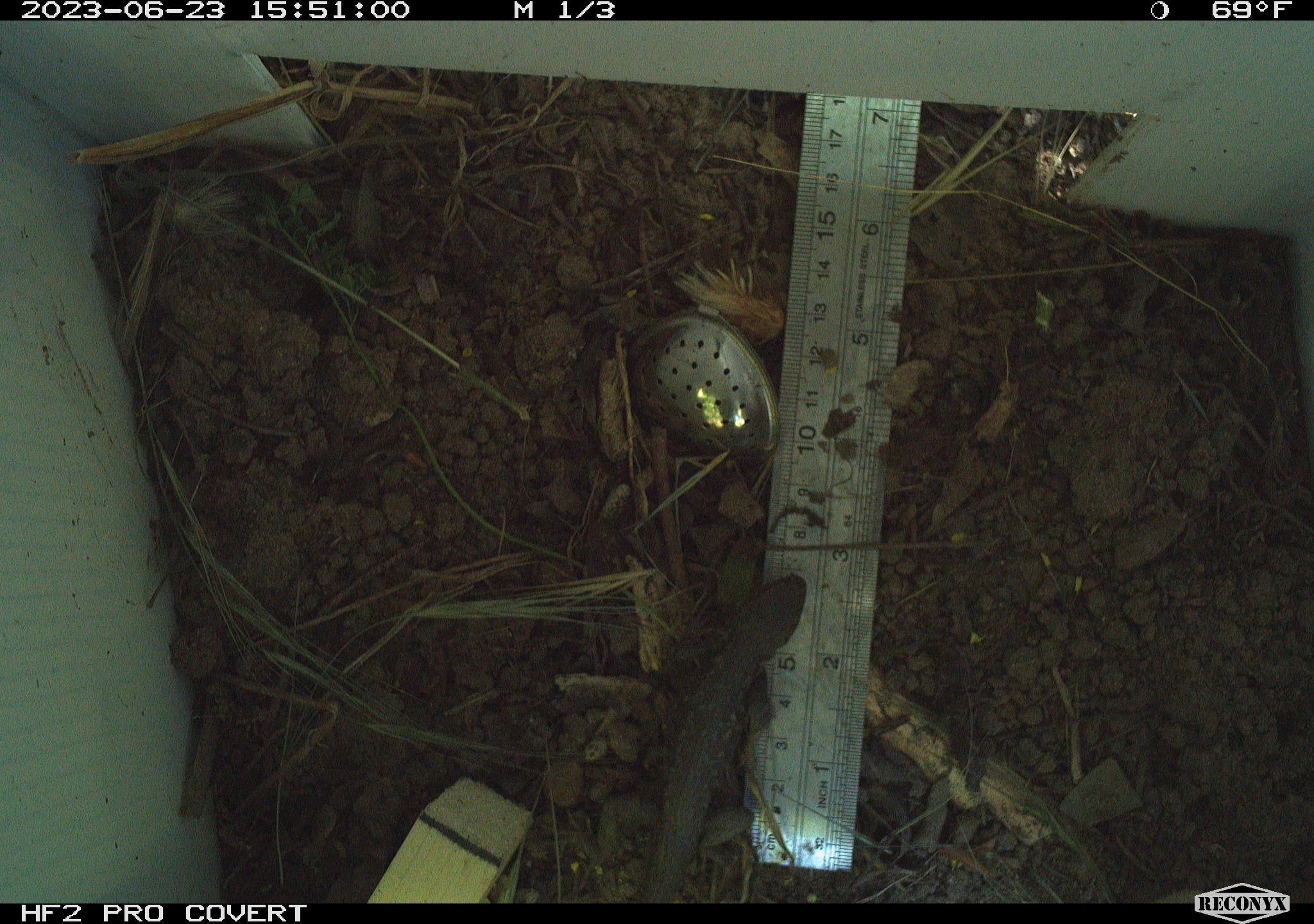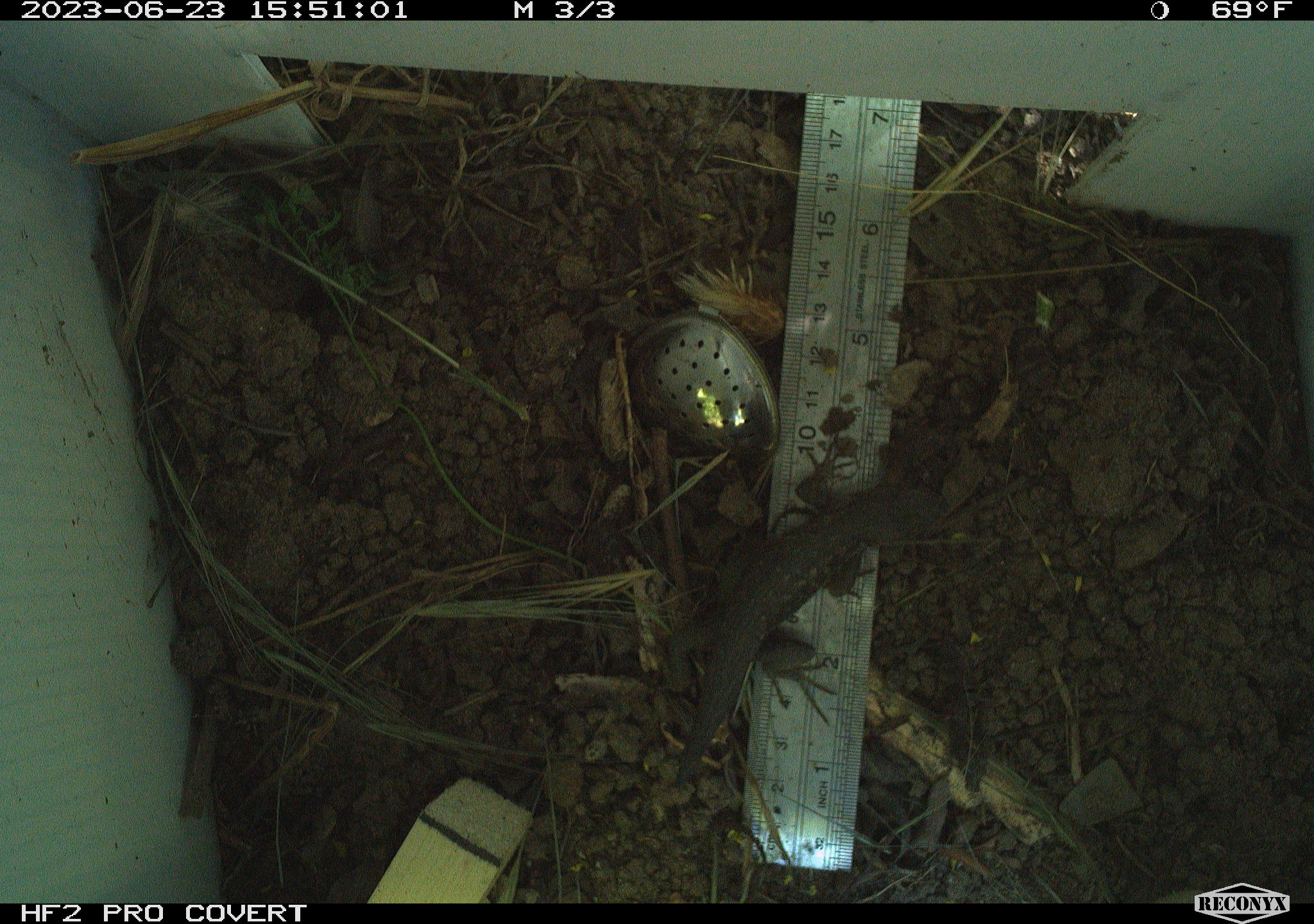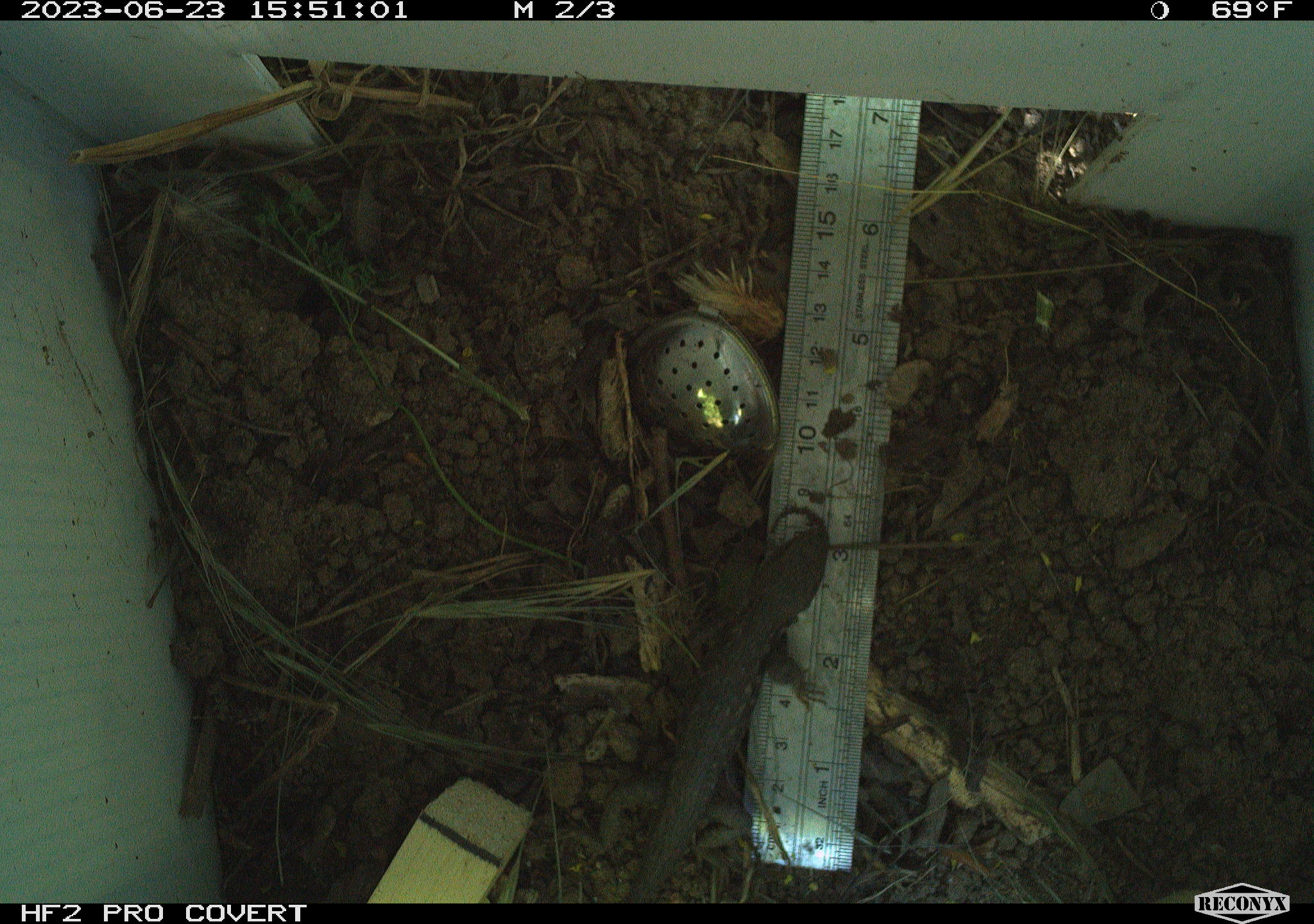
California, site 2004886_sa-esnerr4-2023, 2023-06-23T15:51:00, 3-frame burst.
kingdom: Animalia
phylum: Chordata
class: Reptilia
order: Squamata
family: Phrynosomatidae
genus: Sceloporus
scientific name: Sceloporus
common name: spiny lizards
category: sceloporus species